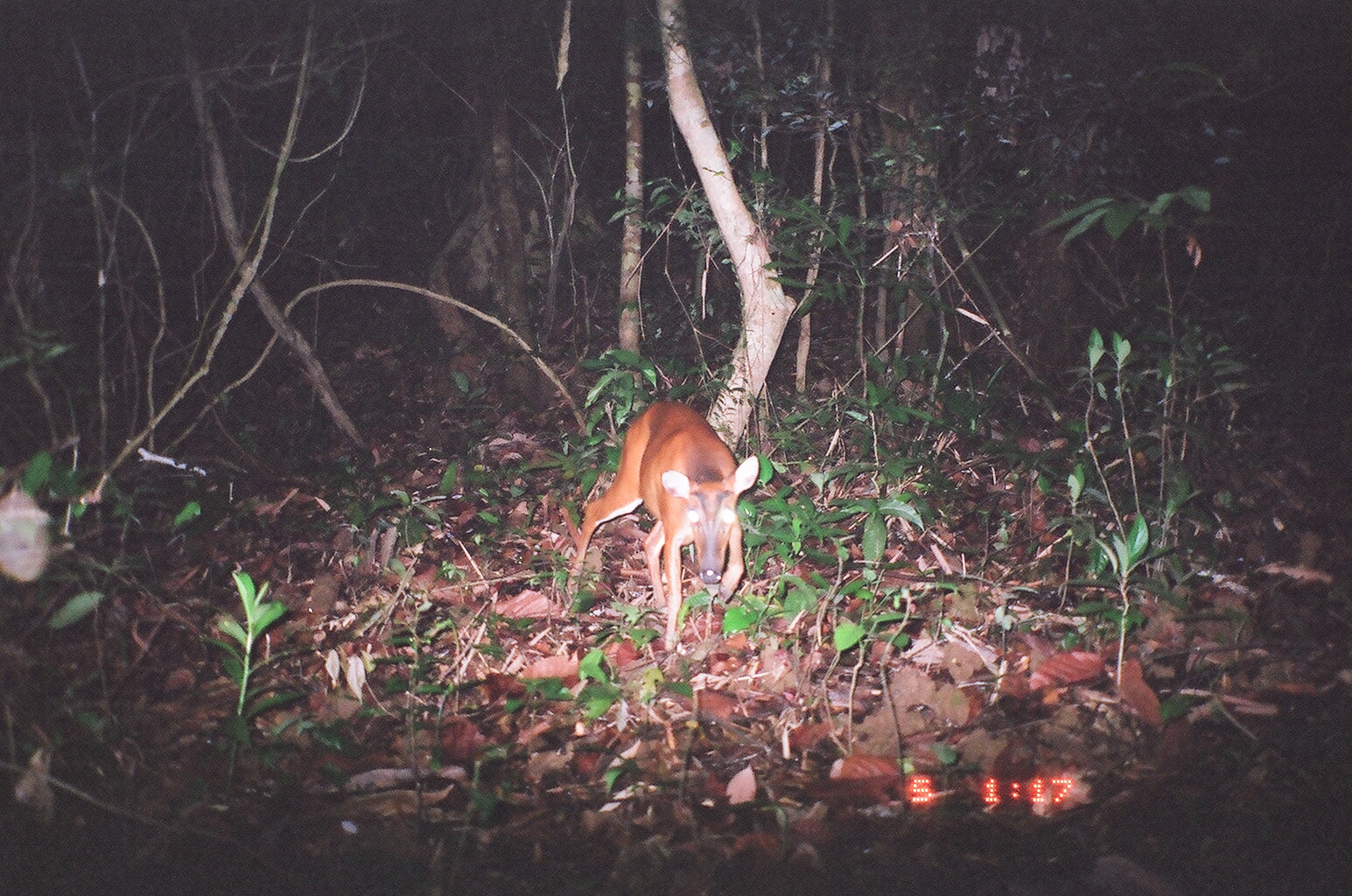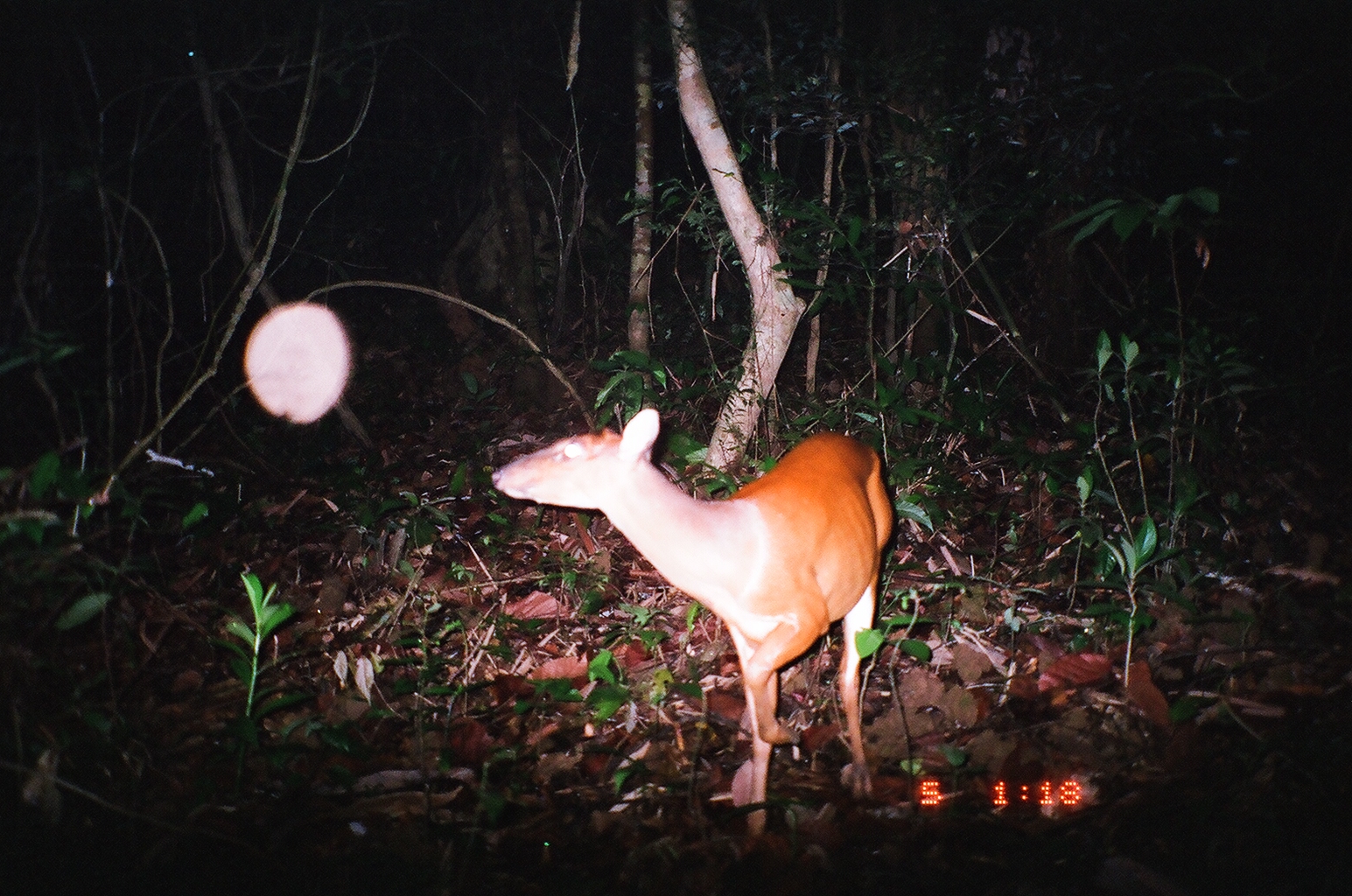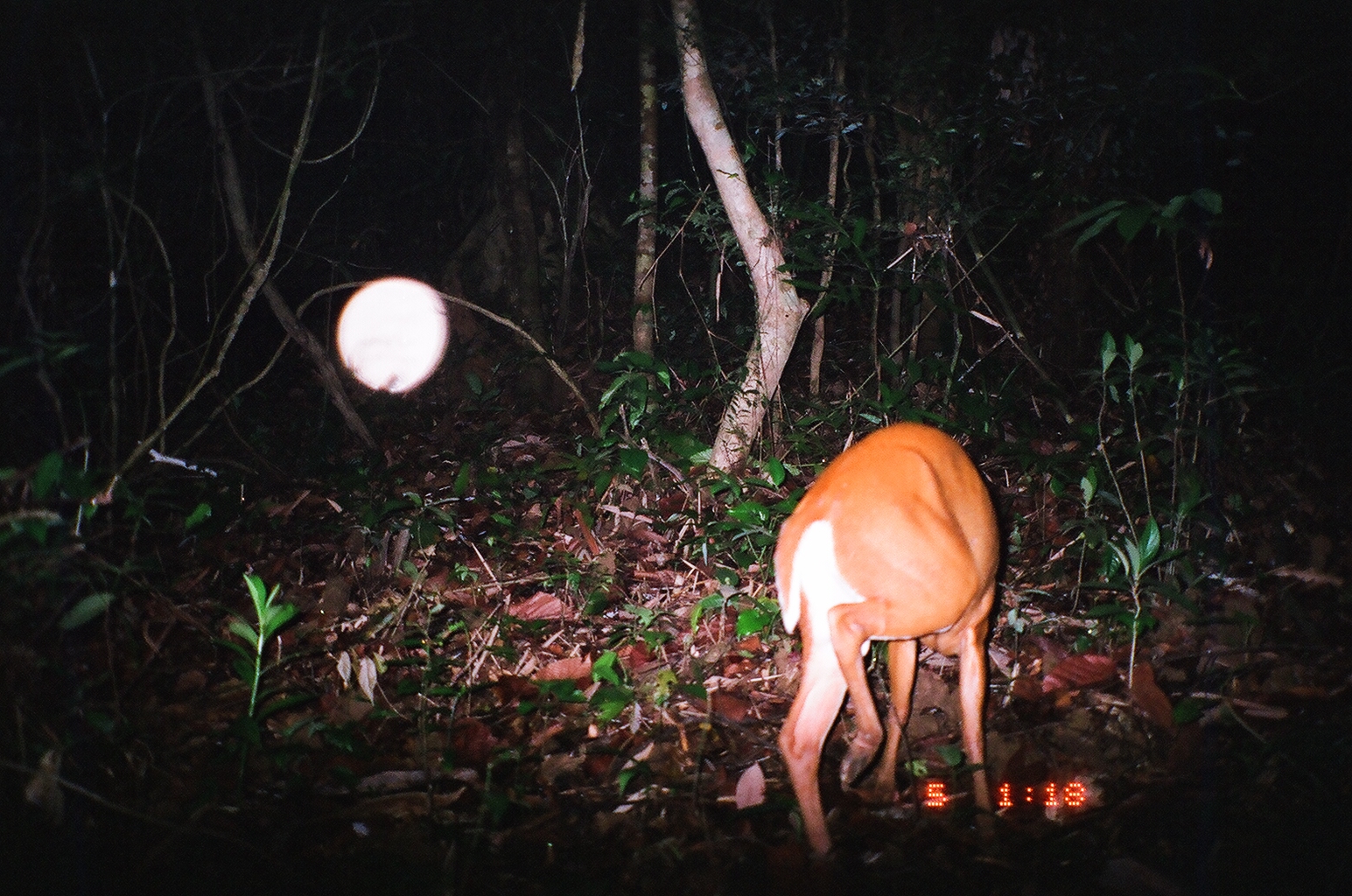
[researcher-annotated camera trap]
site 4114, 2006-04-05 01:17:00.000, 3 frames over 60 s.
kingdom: Animalia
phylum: Chordata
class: Mammalia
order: Artiodactyla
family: Cervidae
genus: Muntiacus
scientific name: Muntiacus muntjak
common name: southern red muntjac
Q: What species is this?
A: Muntiacus muntjak (southern red muntjac).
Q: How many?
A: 1.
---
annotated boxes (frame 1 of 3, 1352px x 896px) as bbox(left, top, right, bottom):
muntiacus muntjak: bbox(566, 401, 759, 652)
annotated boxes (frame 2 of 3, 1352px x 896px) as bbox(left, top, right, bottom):
muntiacus muntjak: bbox(491, 408, 894, 863)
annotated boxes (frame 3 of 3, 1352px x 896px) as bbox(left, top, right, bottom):
muntiacus muntjak: bbox(772, 419, 1001, 863)